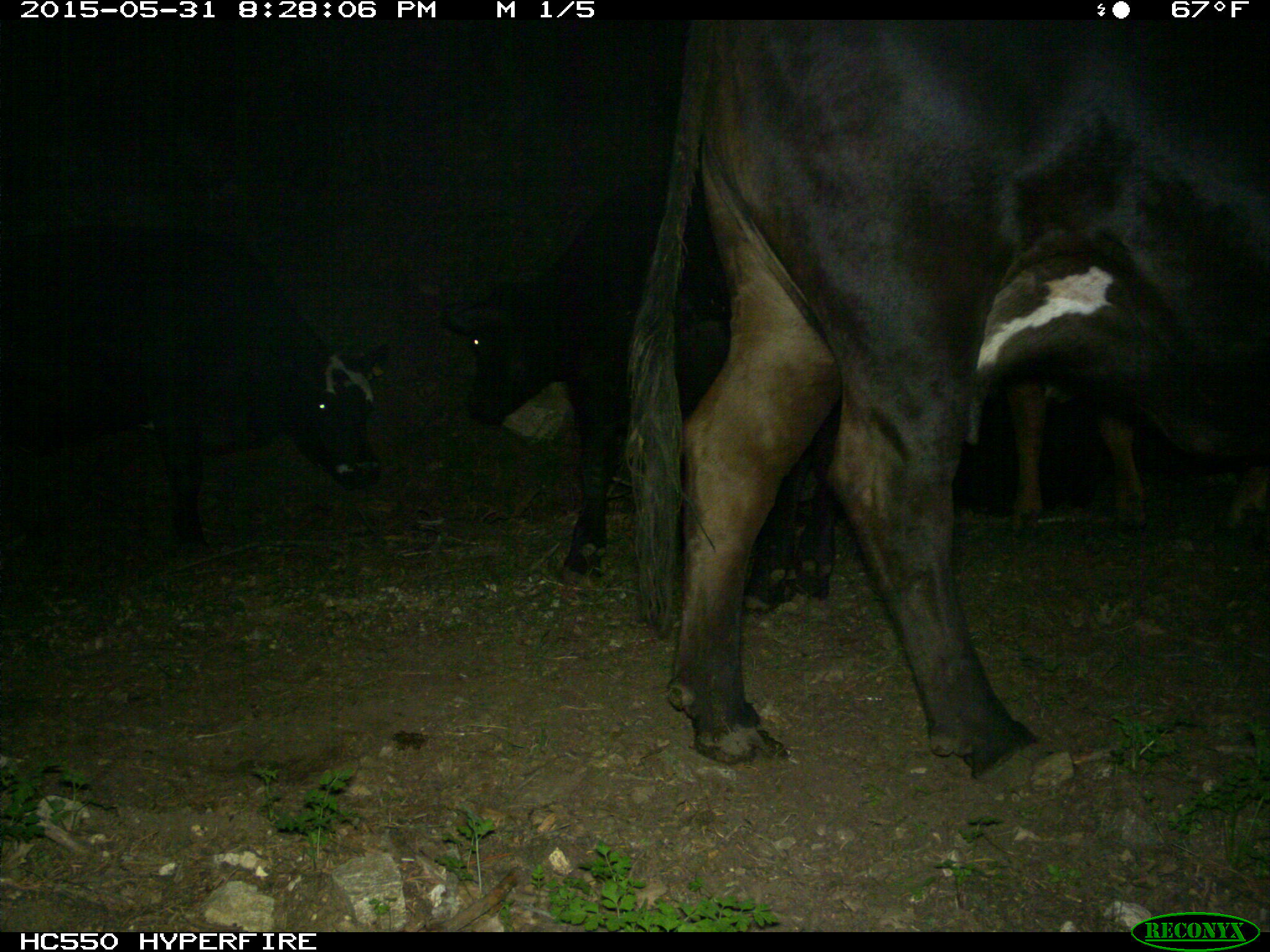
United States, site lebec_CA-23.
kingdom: Animalia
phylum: Chordata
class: Mammalia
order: Artiodactyla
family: Bovidae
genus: Bos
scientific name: Bos taurus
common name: domestic cow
Bos taurus (domestic cow).